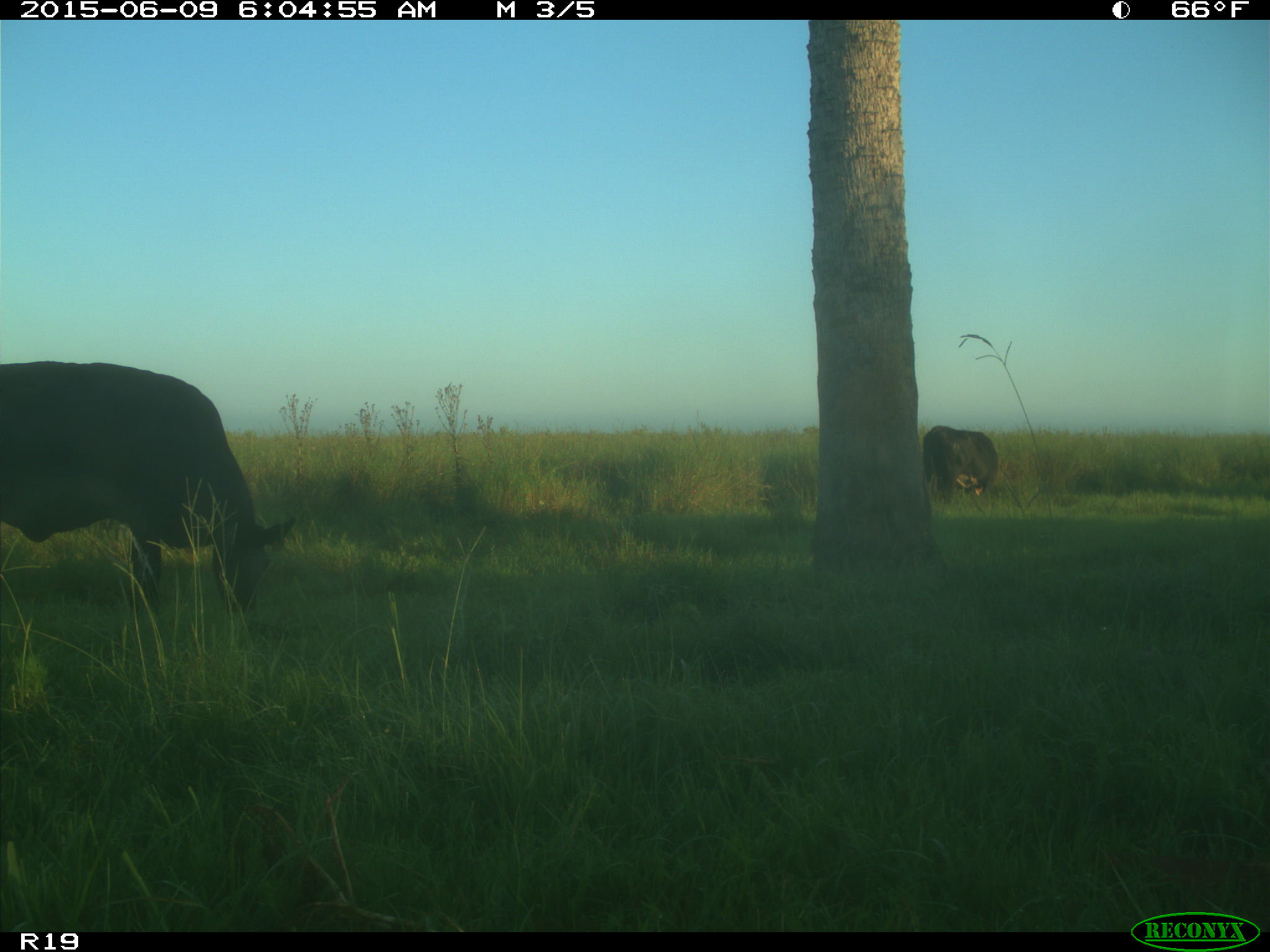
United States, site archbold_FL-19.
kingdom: Animalia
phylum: Chordata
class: Mammalia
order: Artiodactyla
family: Bovidae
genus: Bos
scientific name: Bos taurus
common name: domestic cow